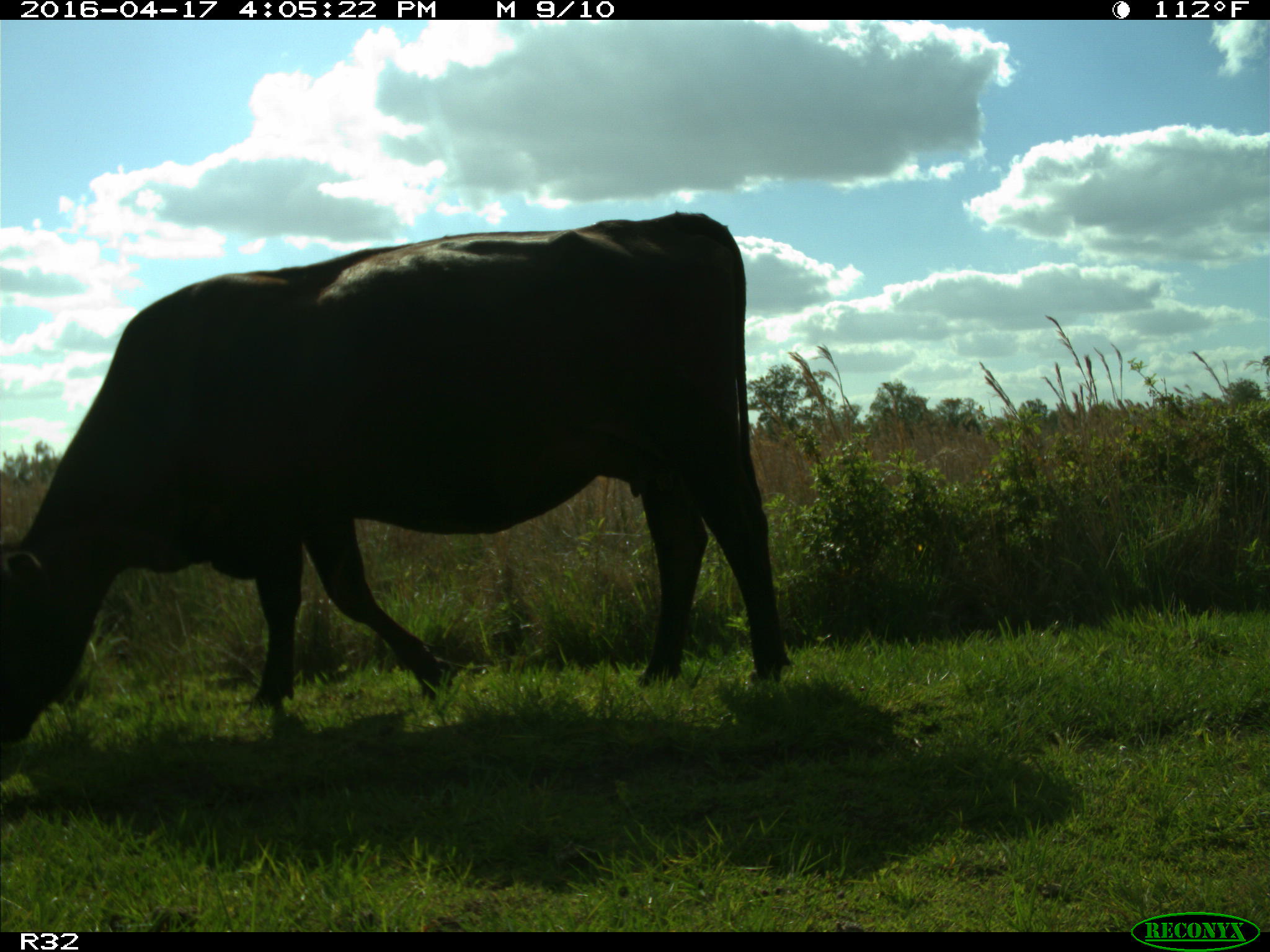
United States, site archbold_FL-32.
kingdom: Animalia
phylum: Chordata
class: Mammalia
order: Artiodactyla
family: Bovidae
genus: Bos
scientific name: Bos taurus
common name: domestic cow